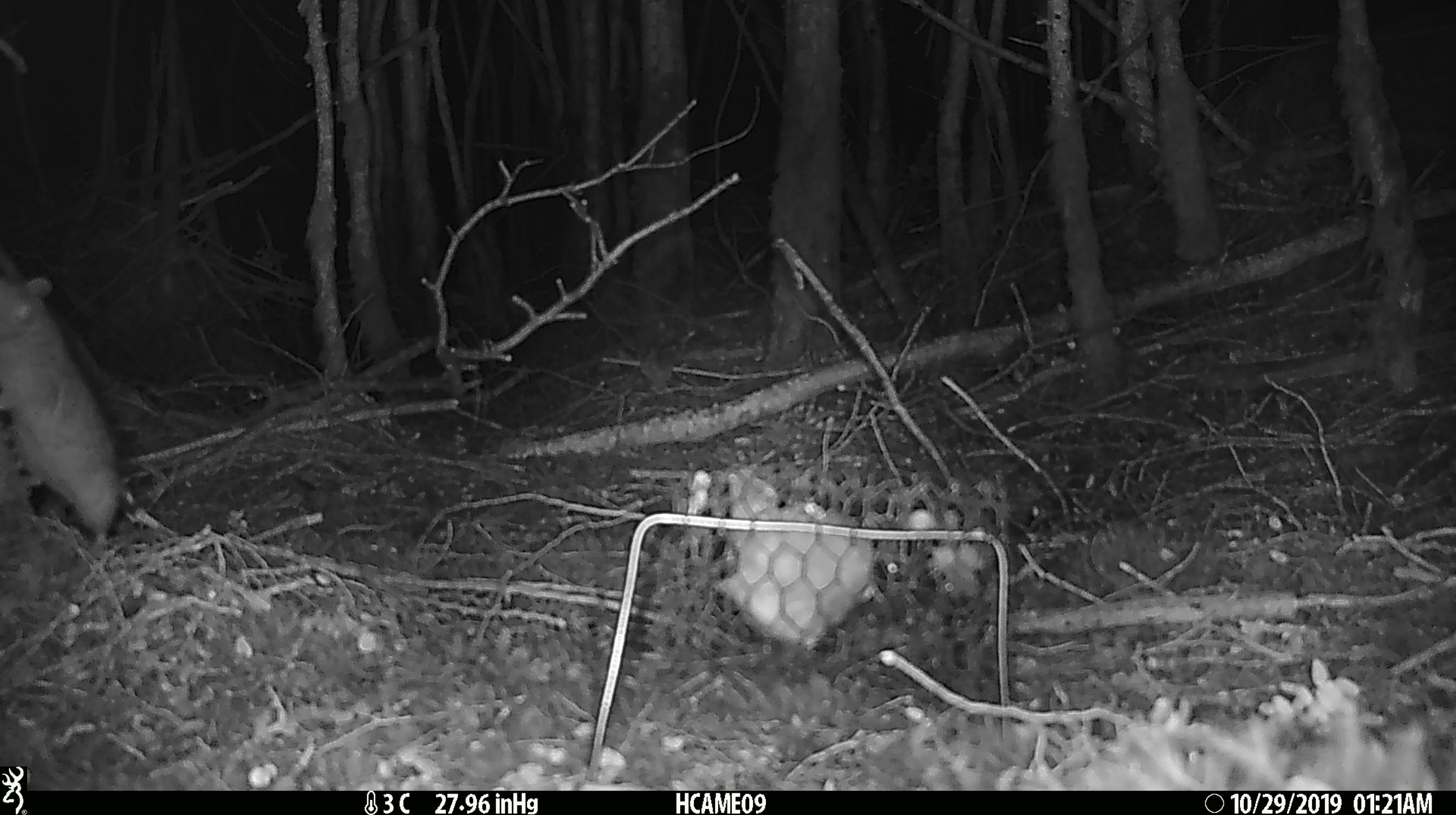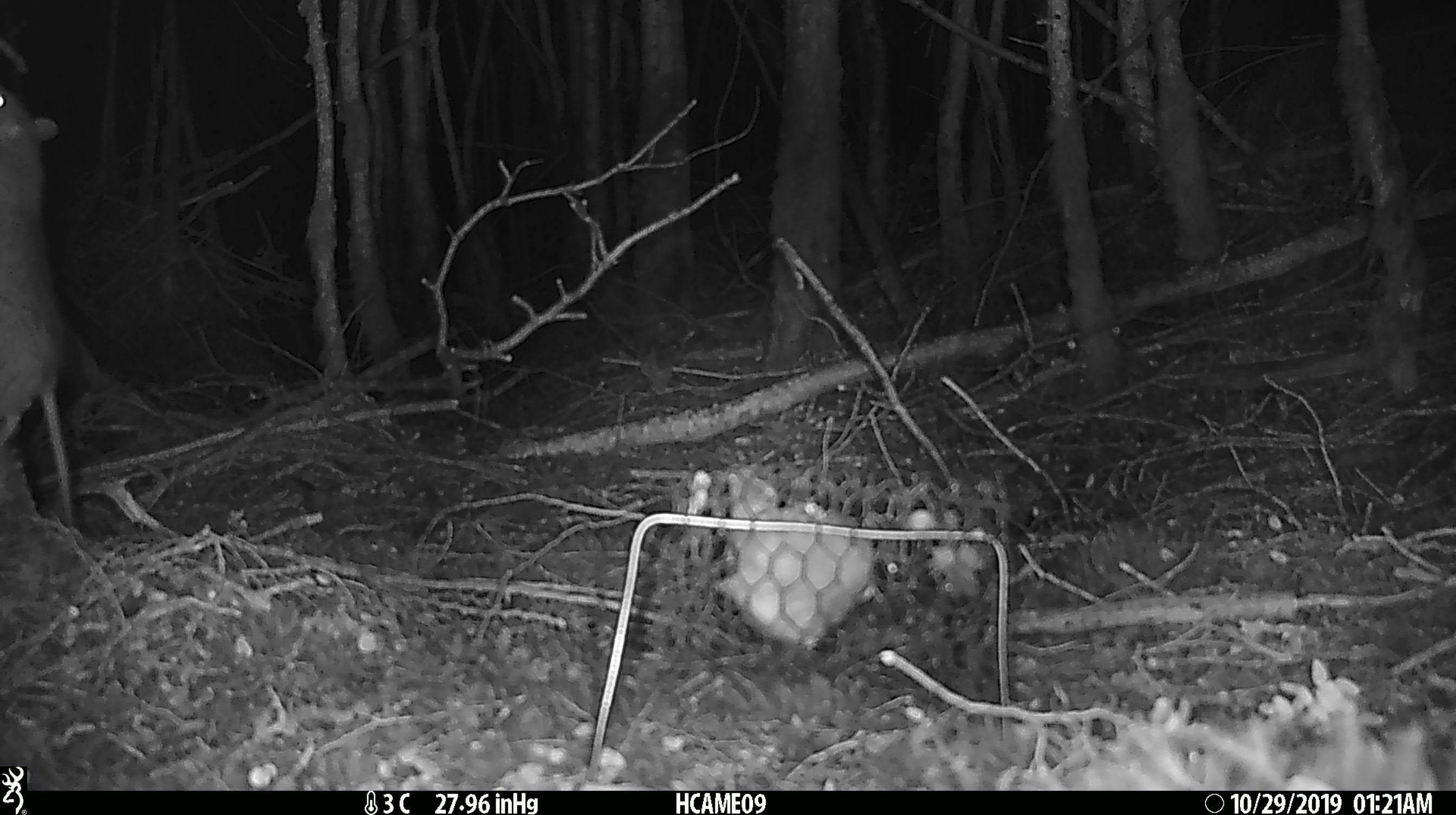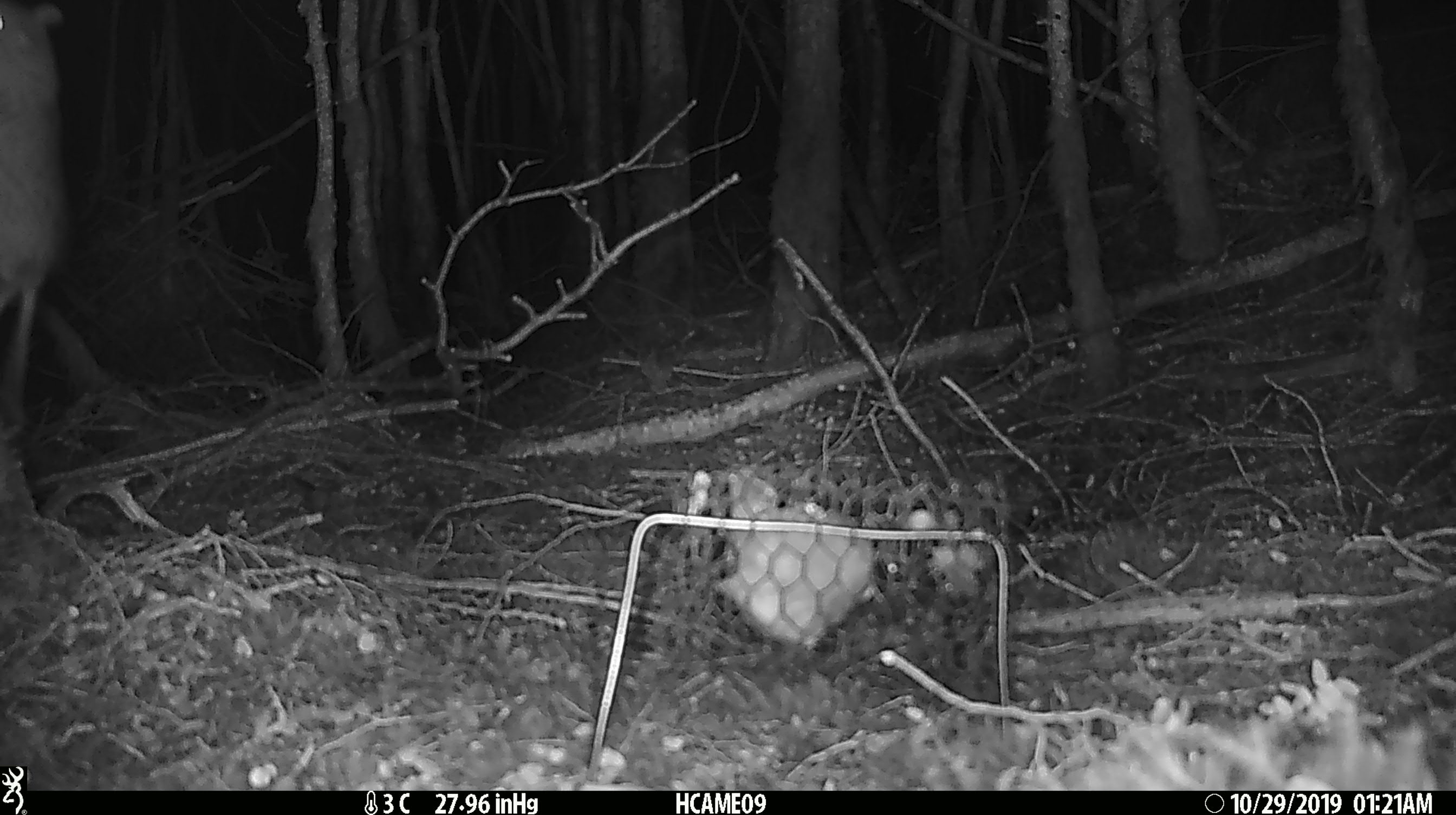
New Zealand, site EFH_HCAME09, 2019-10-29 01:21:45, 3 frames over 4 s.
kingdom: Animalia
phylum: Chordata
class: Mammalia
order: Rodentia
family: Muridae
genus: Rattus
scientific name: Rattus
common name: rat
Rat (Rattus).